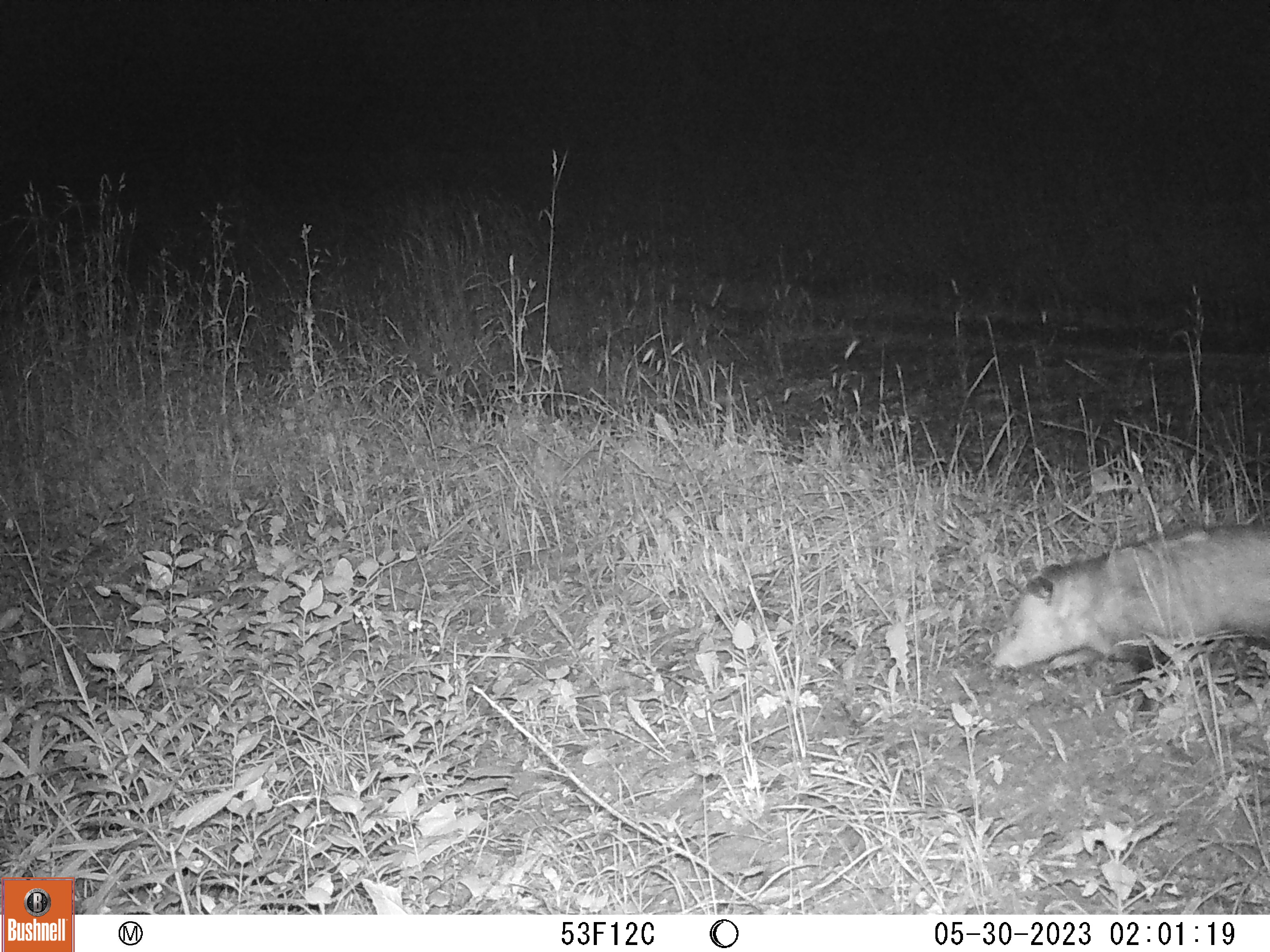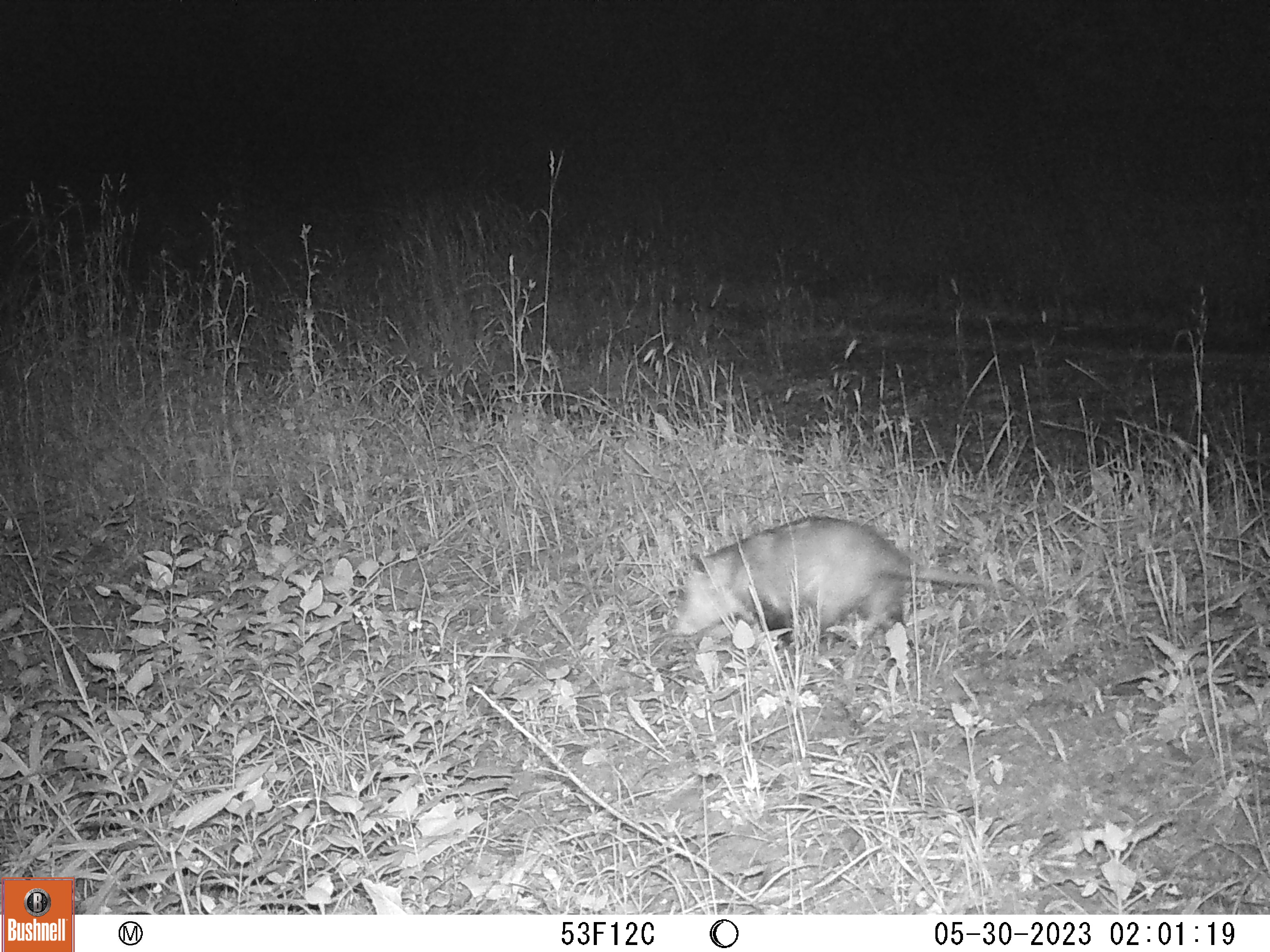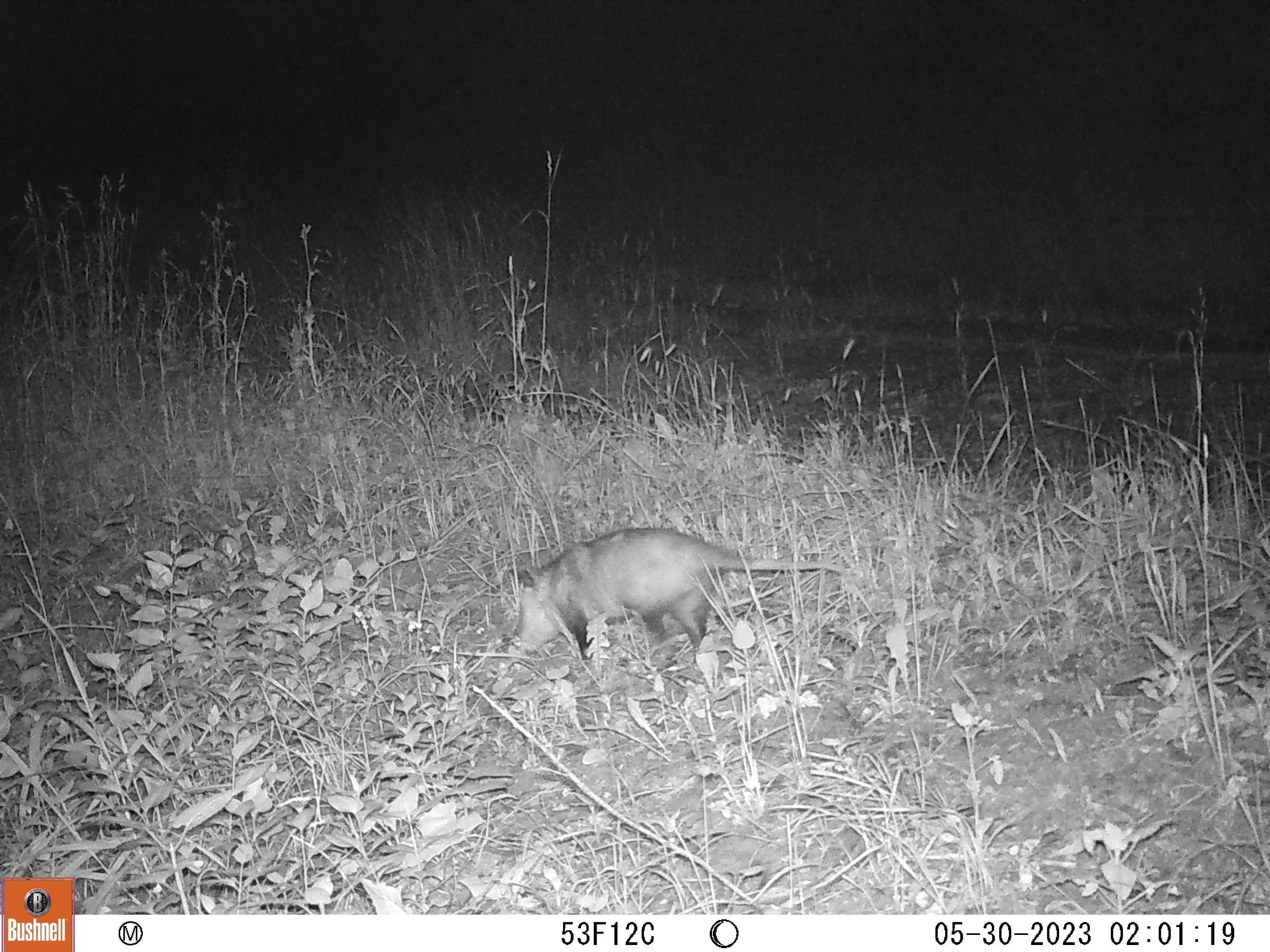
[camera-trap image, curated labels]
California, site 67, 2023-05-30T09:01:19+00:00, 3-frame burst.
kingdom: Animalia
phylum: Chordata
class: Mammalia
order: Didelphimorphia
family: Didelphidae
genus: Didelphis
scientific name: Didelphis virginiana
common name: virginia opossum